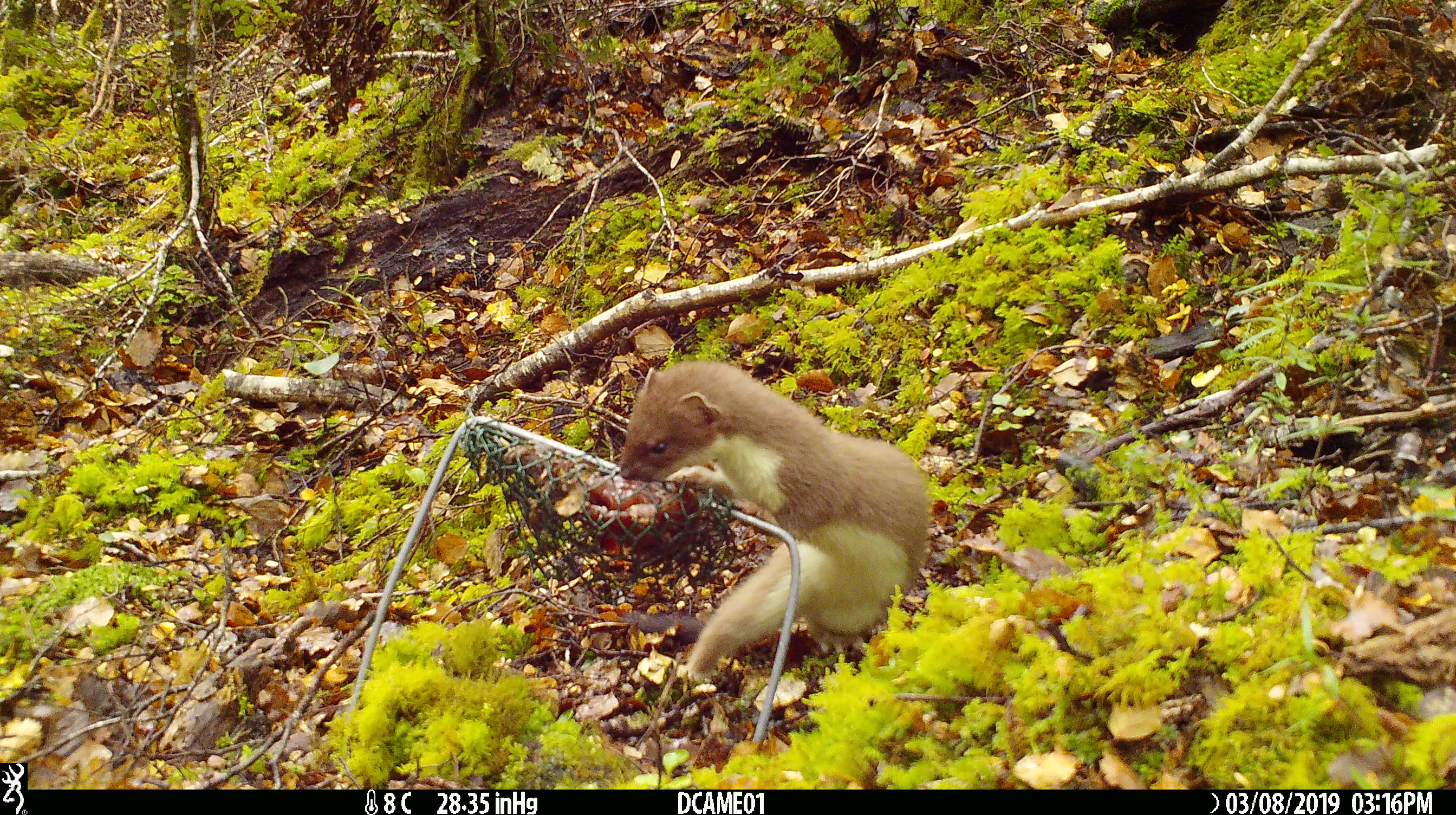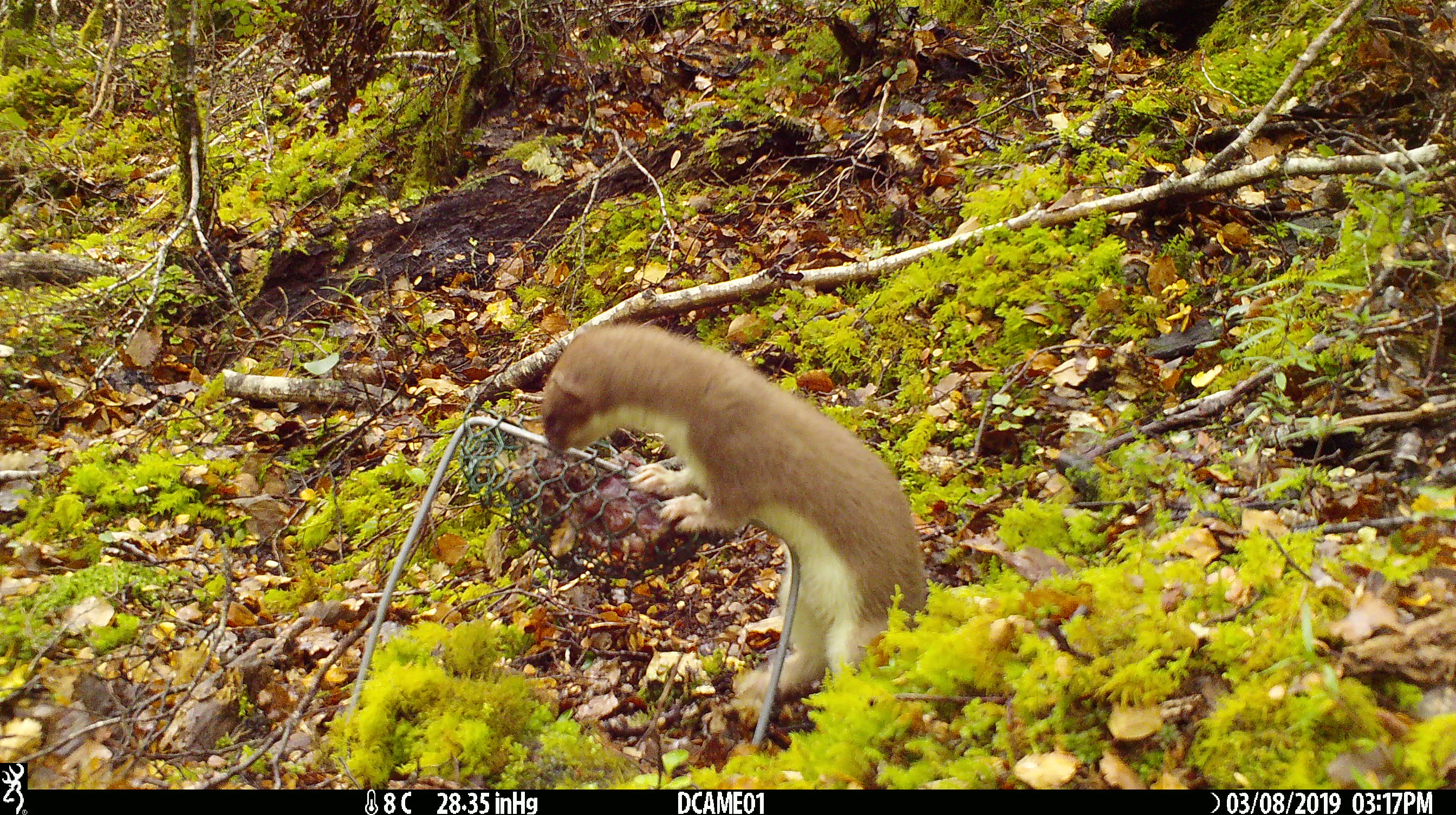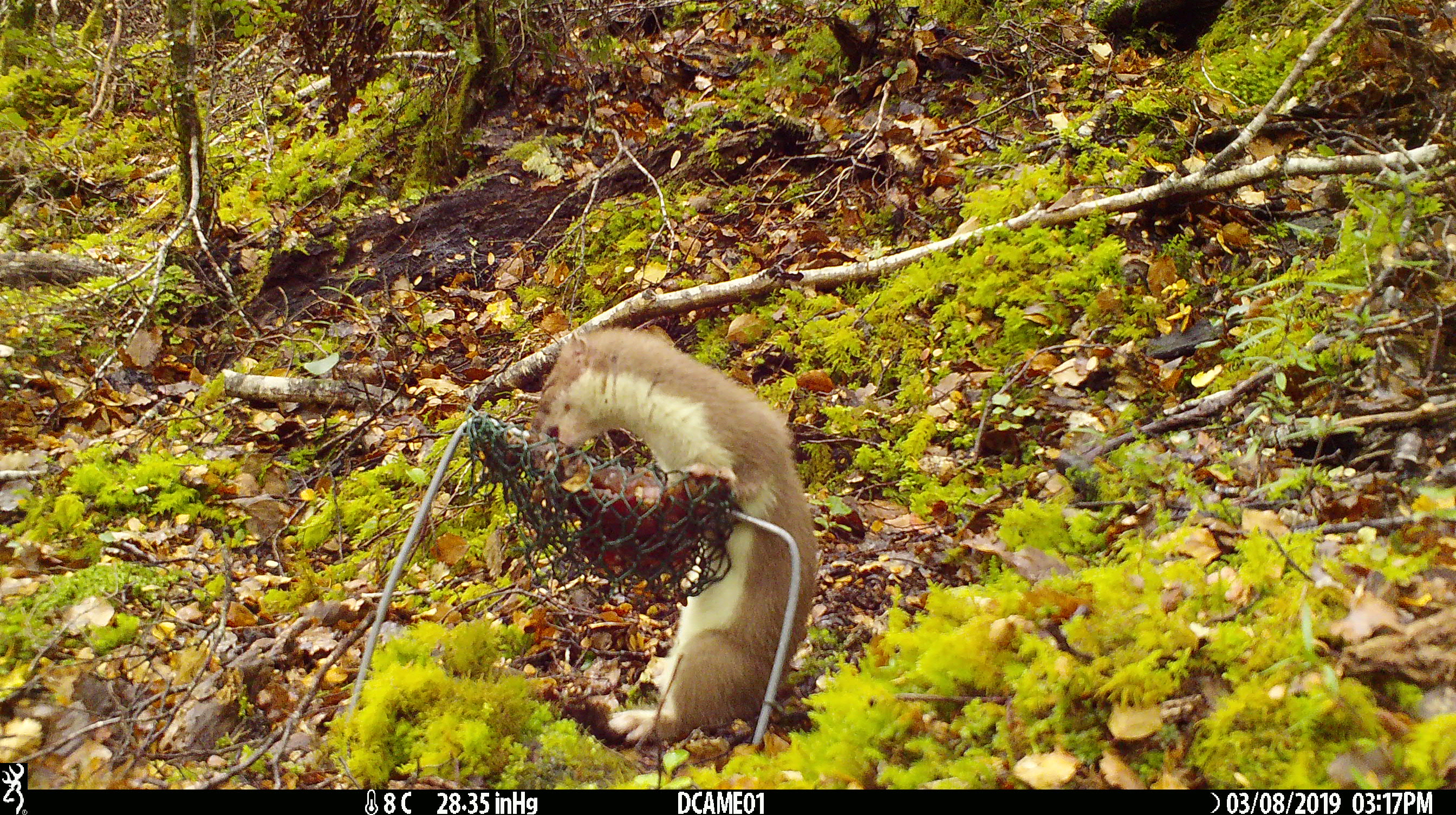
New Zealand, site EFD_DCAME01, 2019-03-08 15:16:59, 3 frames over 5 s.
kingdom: Animalia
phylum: Chordata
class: Mammalia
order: Carnivora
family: Mustelidae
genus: Mustela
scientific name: Mustela erminea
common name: stoat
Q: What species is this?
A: Stoat (Mustela erminea).